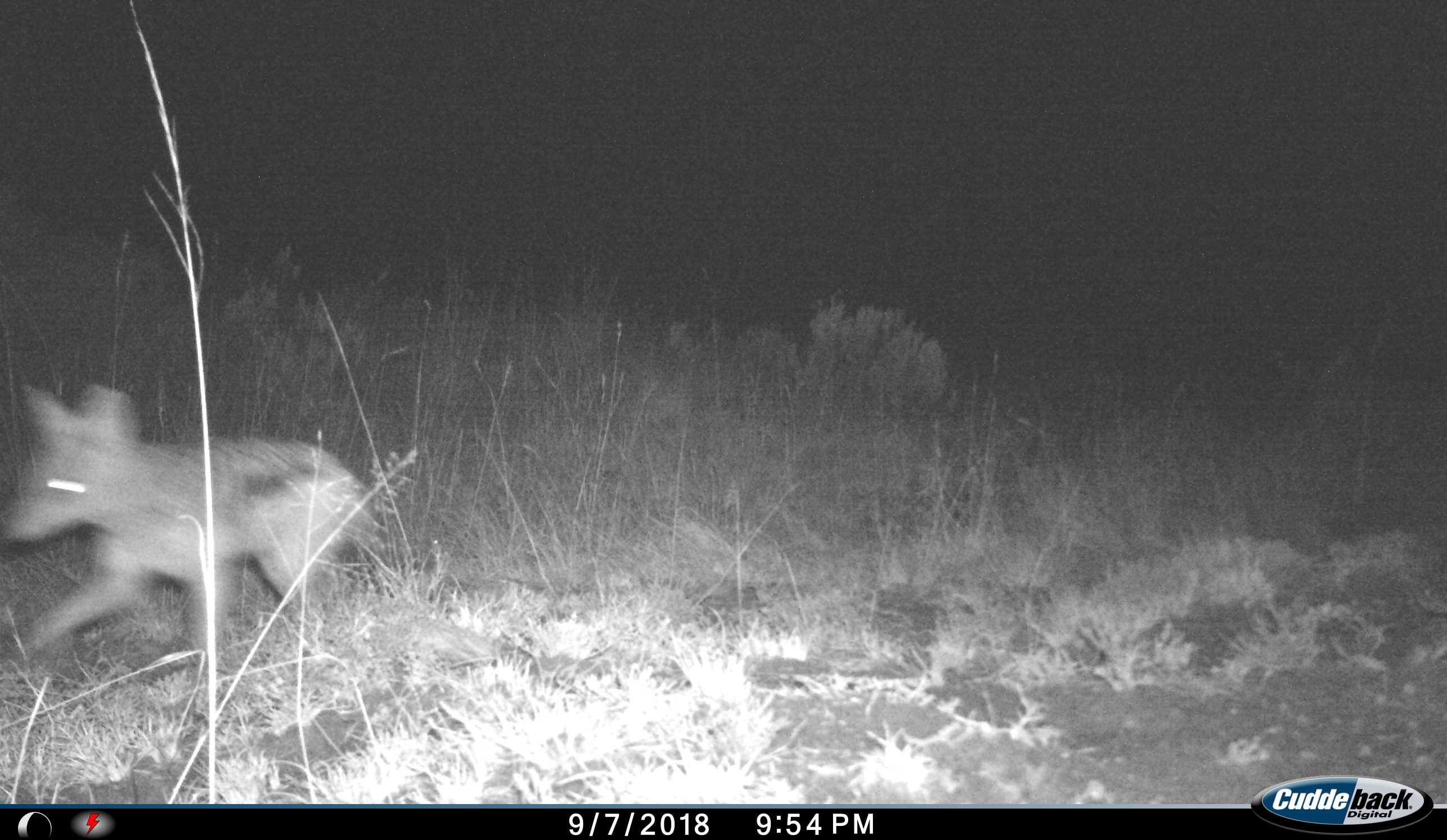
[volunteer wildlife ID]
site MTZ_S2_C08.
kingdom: Animalia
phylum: Chordata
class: Mammalia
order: Carnivora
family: Canidae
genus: Lupulella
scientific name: Lupulella mesomelas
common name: black-backed jackal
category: jackalblackbacked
Jackalblackbacked (black-backed jackal) (Lupulella mesomelas), count 1. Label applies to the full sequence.